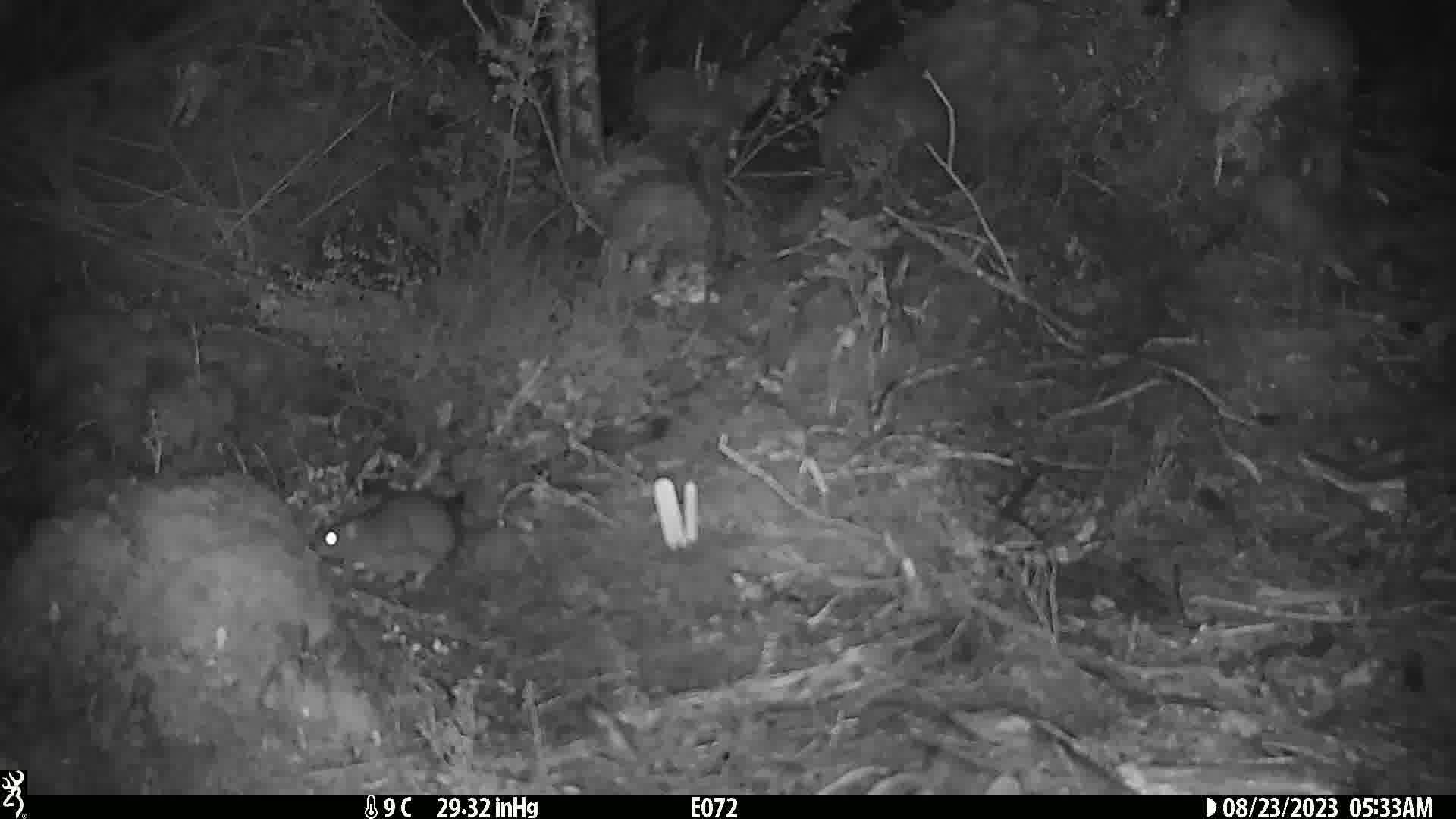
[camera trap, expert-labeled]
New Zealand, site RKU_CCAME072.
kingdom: Animalia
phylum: Chordata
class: Mammalia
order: Rodentia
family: Muridae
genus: Rattus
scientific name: Rattus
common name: rat